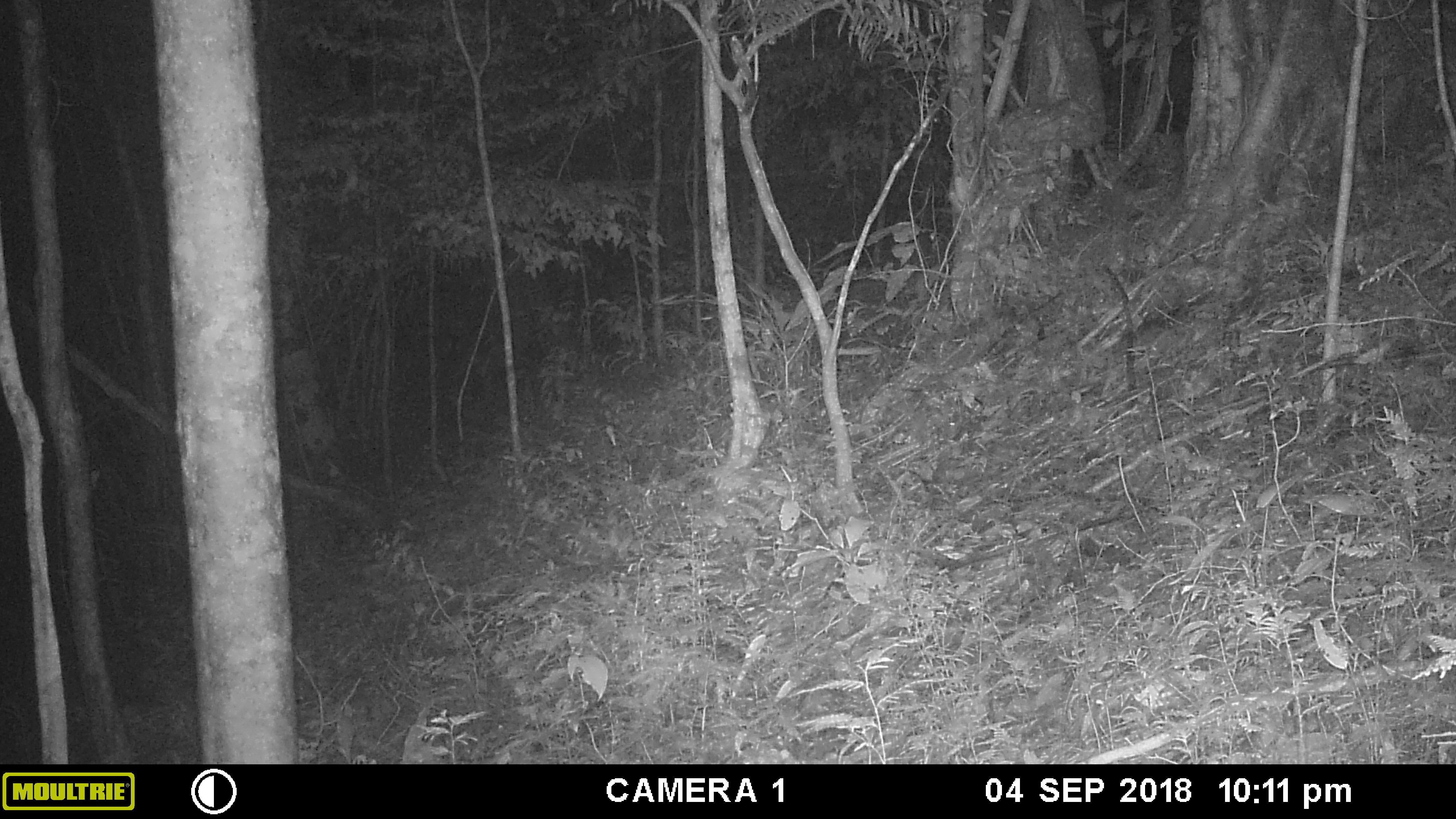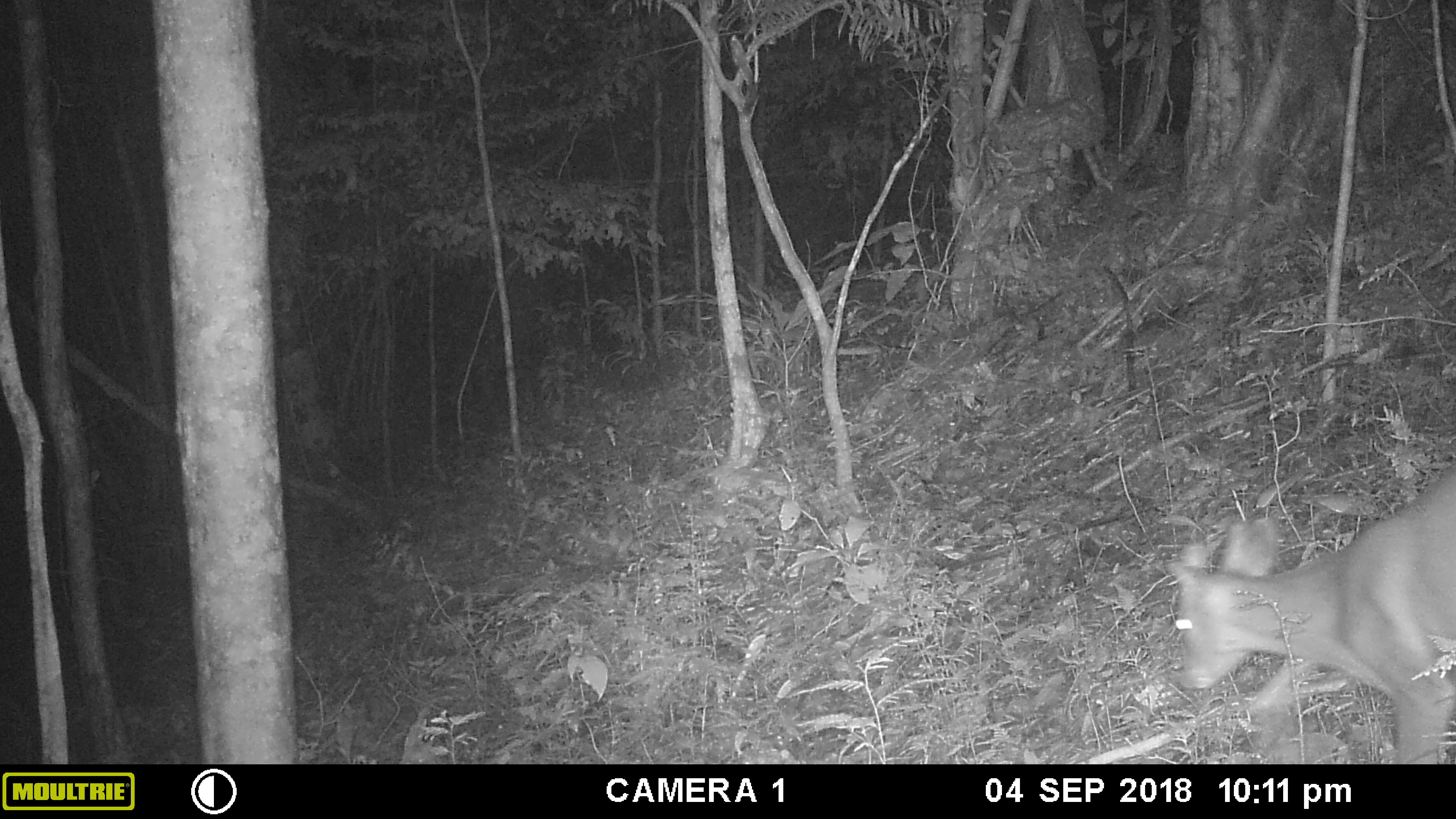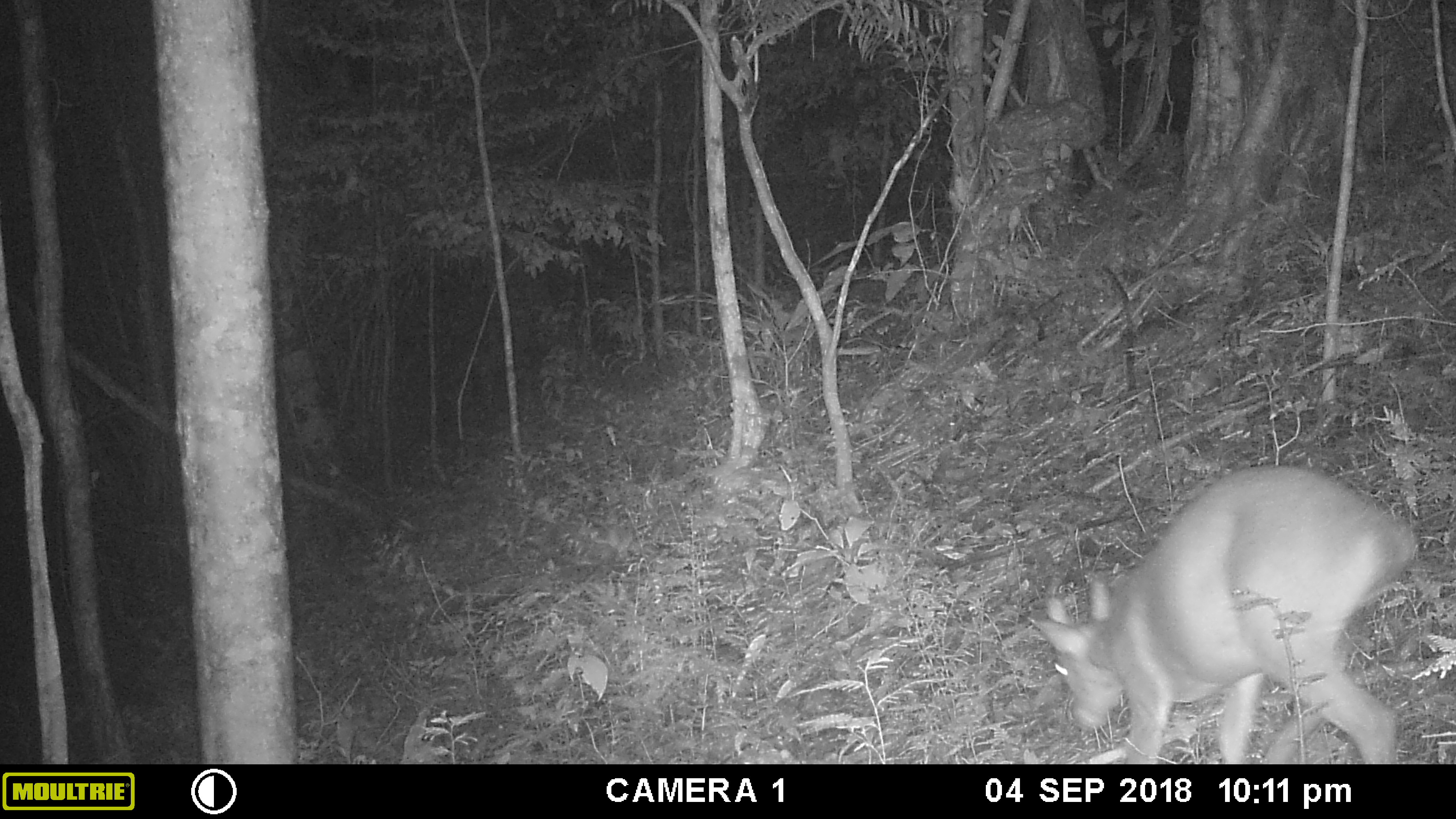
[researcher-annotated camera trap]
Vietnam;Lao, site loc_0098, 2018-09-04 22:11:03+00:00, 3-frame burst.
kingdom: Animalia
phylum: Chordata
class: Mammalia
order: Artiodactyla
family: Cervidae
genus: Muntiacus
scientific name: Muntiacus vuquangensis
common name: large-antlered muntjac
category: large antlered muntjac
Large antlered muntjac (large-antlered muntjac) (Muntiacus vuquangensis). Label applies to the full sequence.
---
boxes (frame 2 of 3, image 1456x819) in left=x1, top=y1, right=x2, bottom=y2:
large antlered muntjac: left=1156, top=458, right=1452, bottom=764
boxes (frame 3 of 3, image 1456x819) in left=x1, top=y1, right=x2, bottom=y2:
large antlered muntjac: left=1016, top=462, right=1418, bottom=764